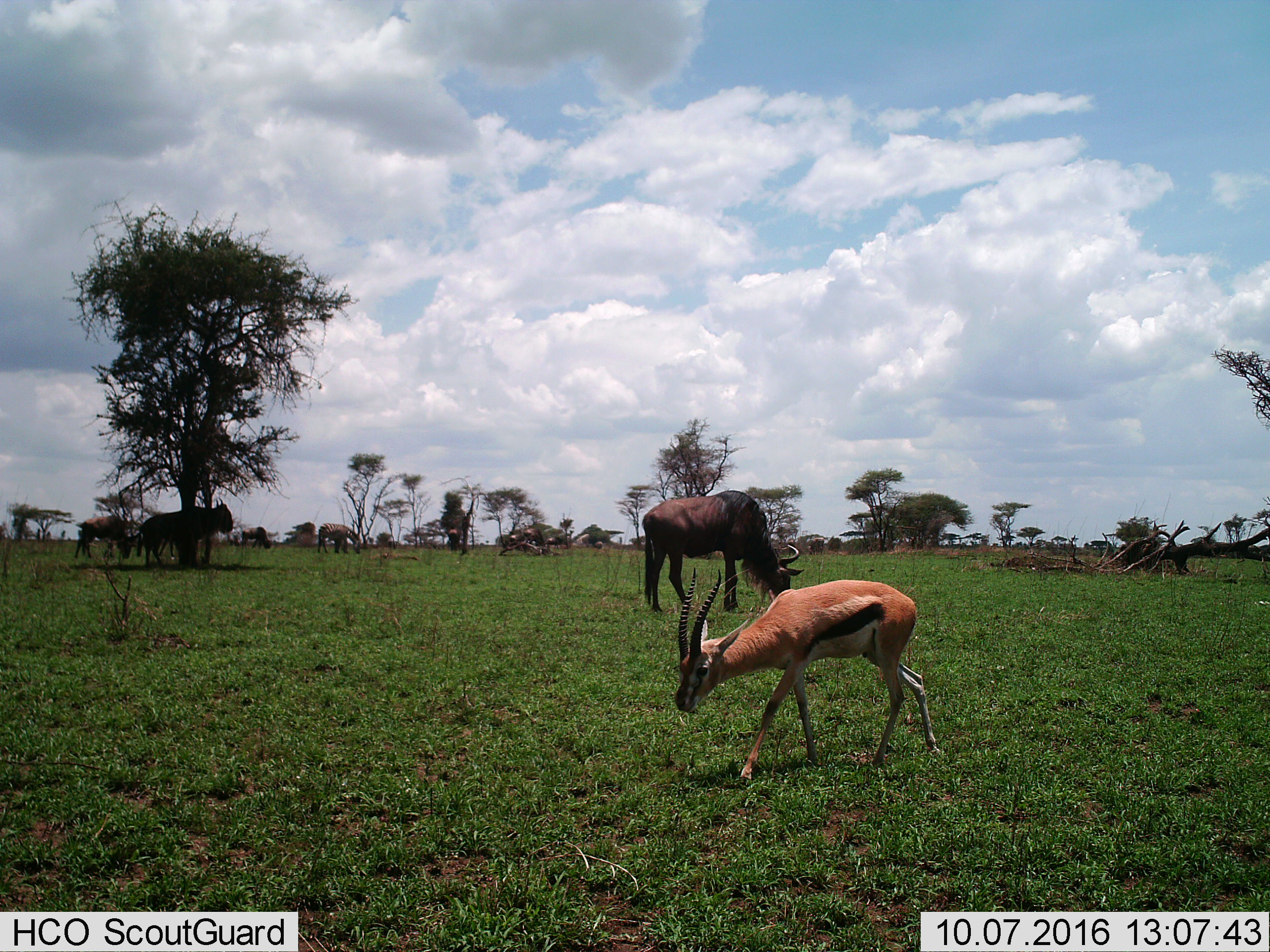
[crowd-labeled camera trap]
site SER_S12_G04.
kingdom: Animalia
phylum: Chordata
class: Mammalia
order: Artiodactyla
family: Bovidae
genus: Eudorcas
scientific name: Eudorcas thomsonii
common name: thomson's gazelle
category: gazellethomsons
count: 1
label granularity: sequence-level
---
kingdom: Animalia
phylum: Chordata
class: Mammalia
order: Artiodactyla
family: Bovidae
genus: Connochaetes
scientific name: Connochaetes taurinus taurinus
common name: blue wildebeest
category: wildebeestblue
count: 5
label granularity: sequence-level